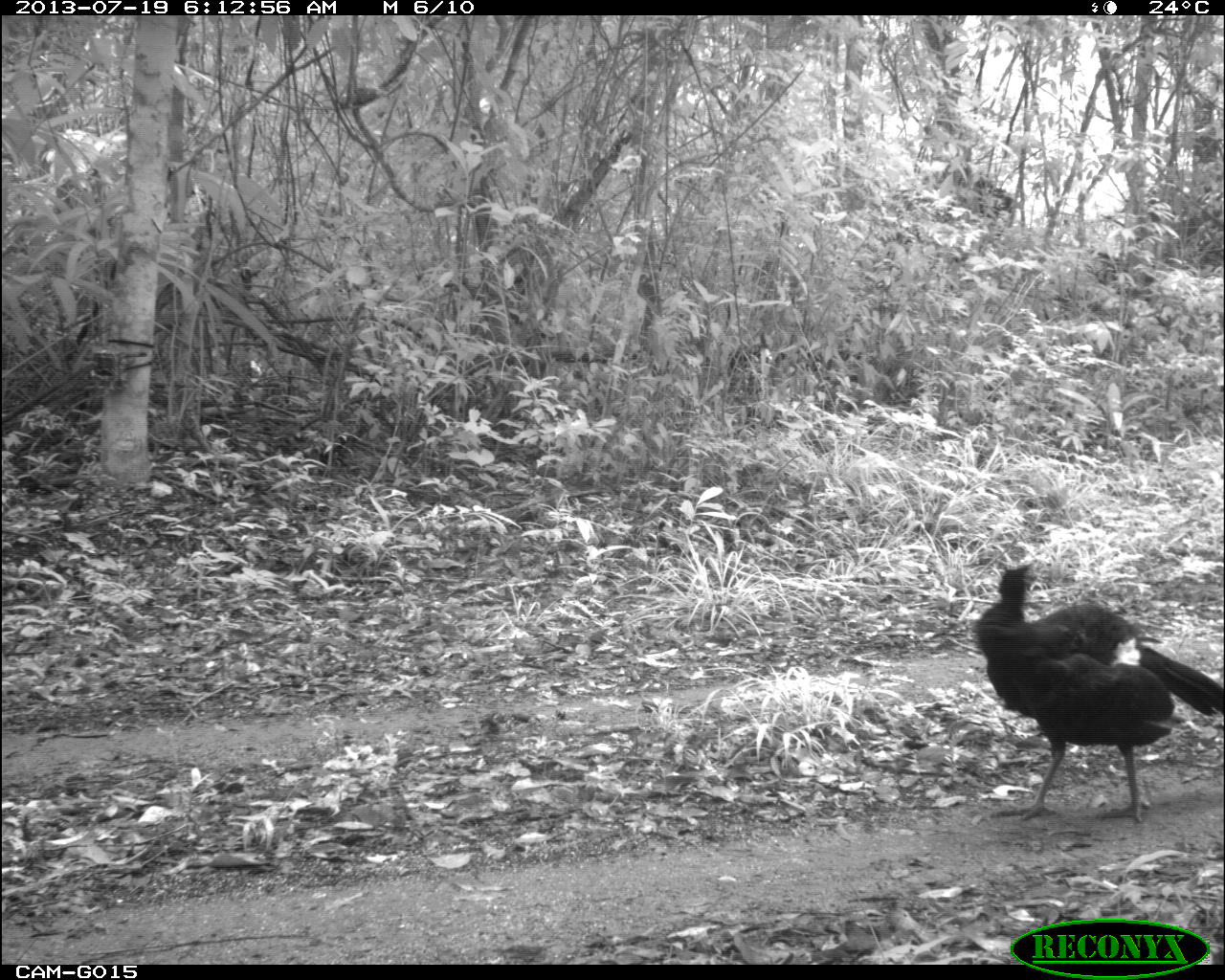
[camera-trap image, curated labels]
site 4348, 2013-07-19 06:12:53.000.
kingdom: Animalia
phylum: Chordata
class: Aves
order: Galliformes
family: Cracidae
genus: Crax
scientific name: Crax rubra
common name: great curassow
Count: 2.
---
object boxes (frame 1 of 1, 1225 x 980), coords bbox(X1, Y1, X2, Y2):
crax rubra: bbox(973, 559, 1225, 823)